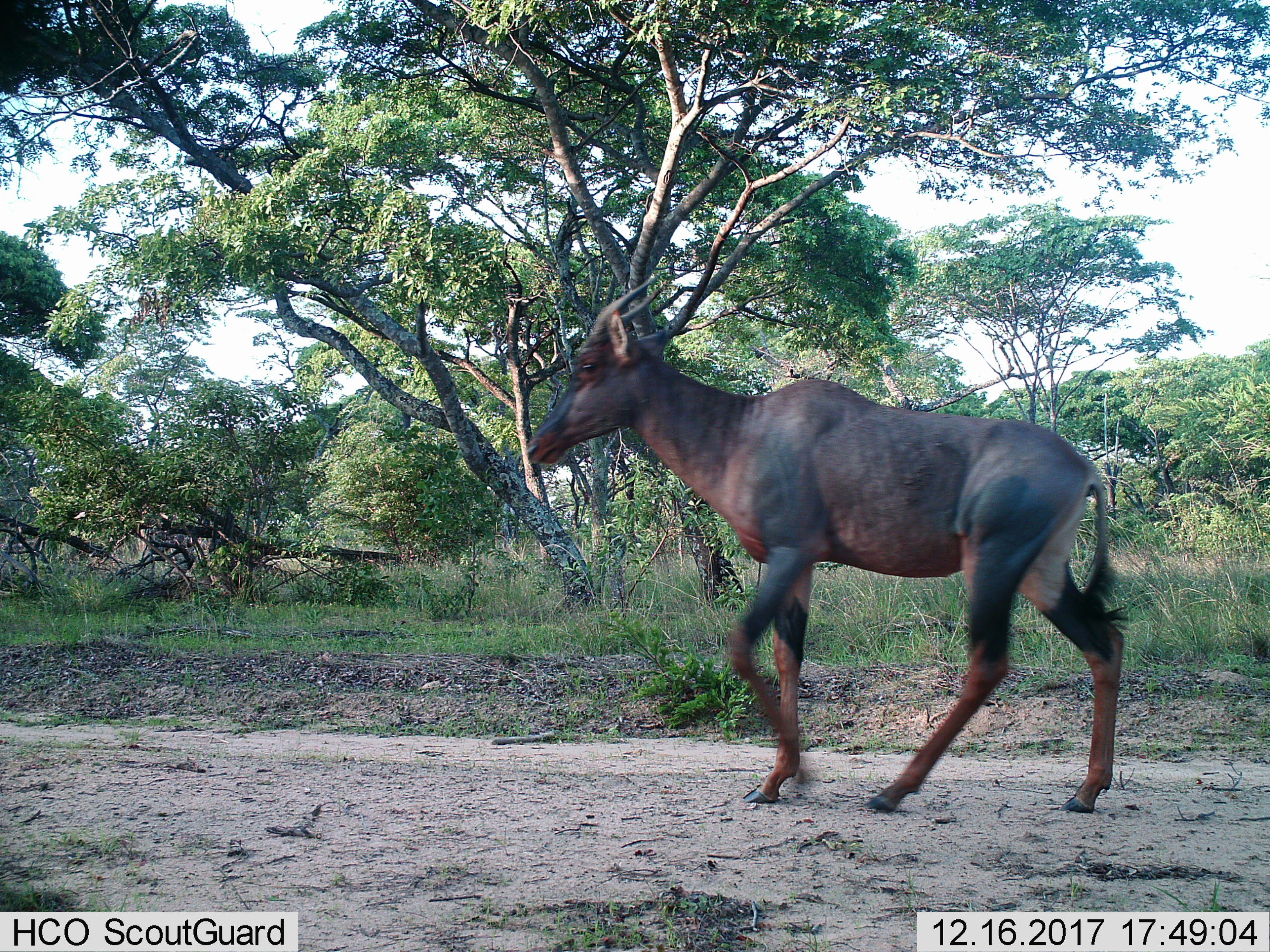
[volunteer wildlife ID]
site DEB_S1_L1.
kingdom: Animalia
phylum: Chordata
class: Mammalia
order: Artiodactyla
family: Bovidae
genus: Damaliscus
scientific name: Damaliscus lunatus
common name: tsessebe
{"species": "tsessebe (Damaliscus lunatus)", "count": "1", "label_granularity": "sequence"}